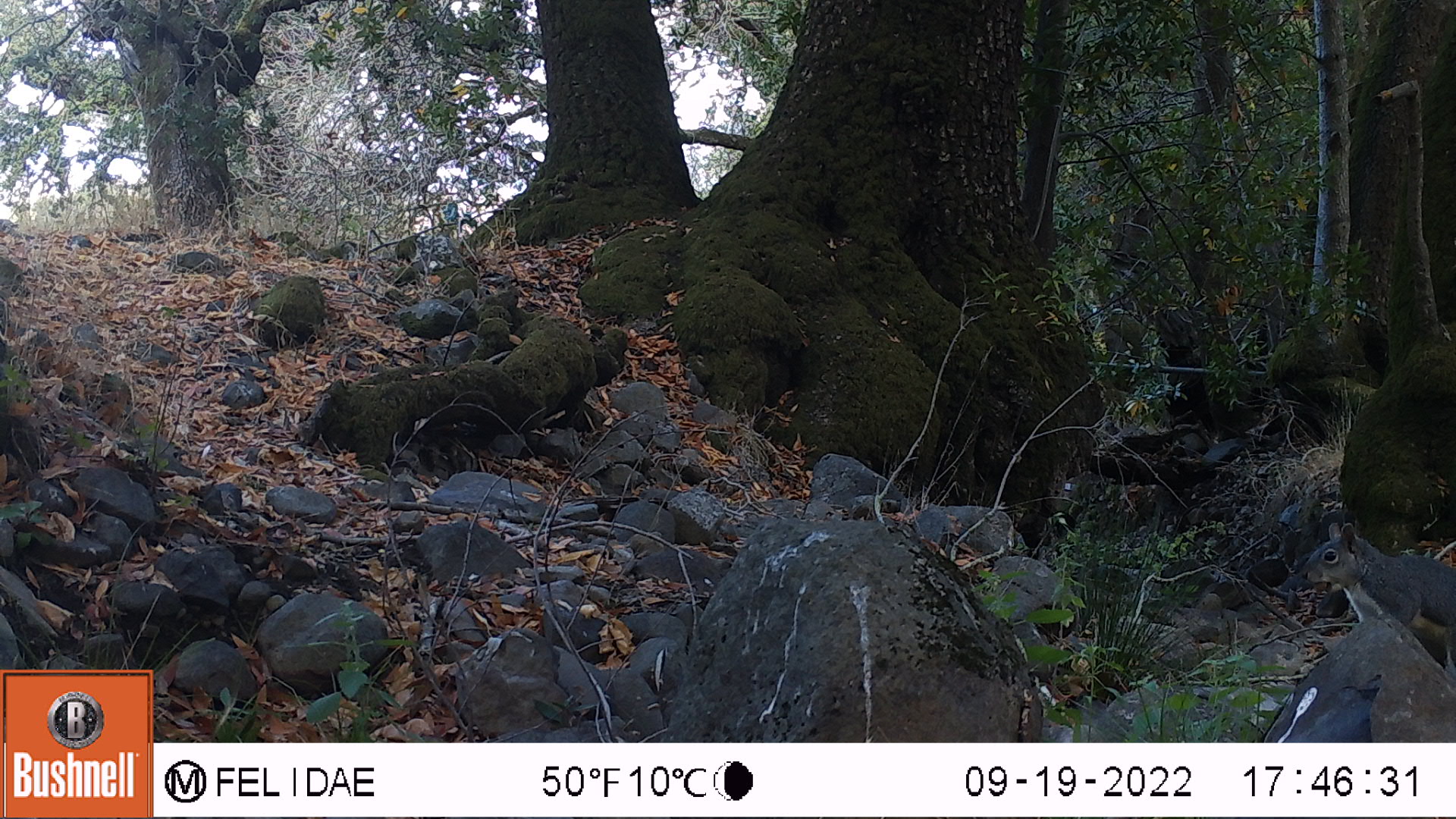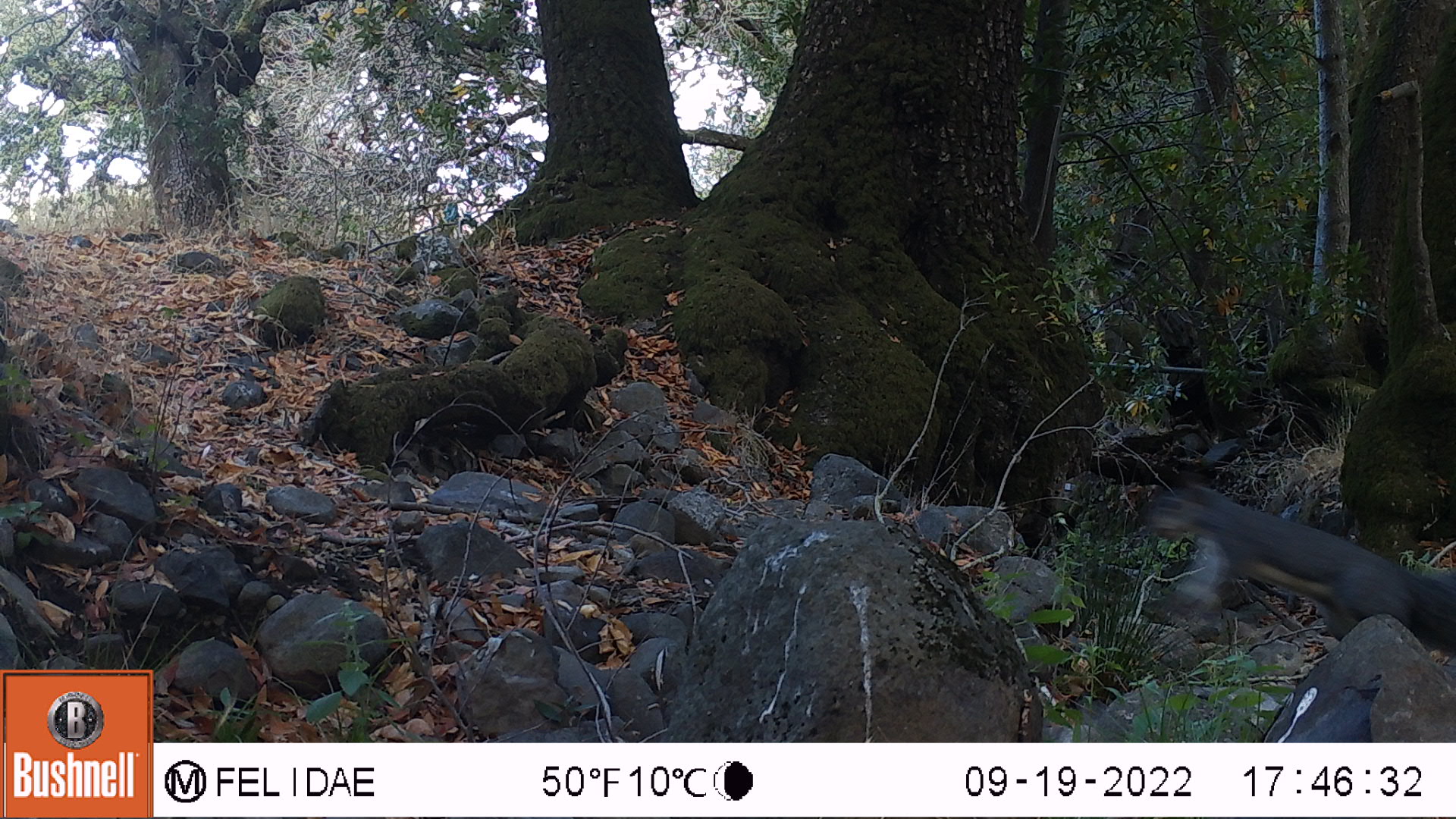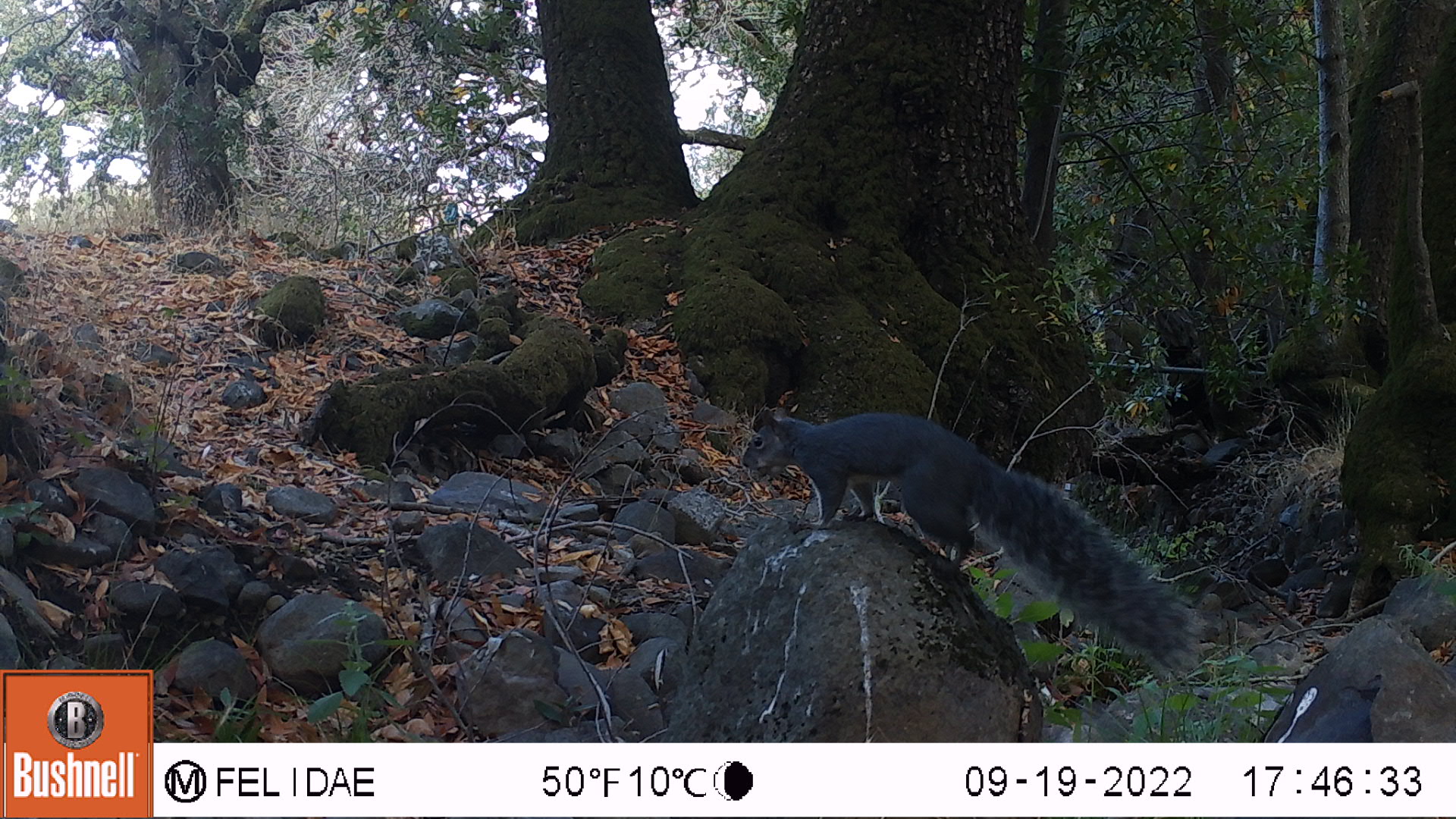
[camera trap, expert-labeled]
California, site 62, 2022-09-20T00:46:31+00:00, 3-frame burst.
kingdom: Animalia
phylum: Chordata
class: Mammalia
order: Rodentia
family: Sciuridae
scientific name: Sciuridae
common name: squirrel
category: unknown squirrel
Unknown squirrel (squirrel) (Sciuridae).